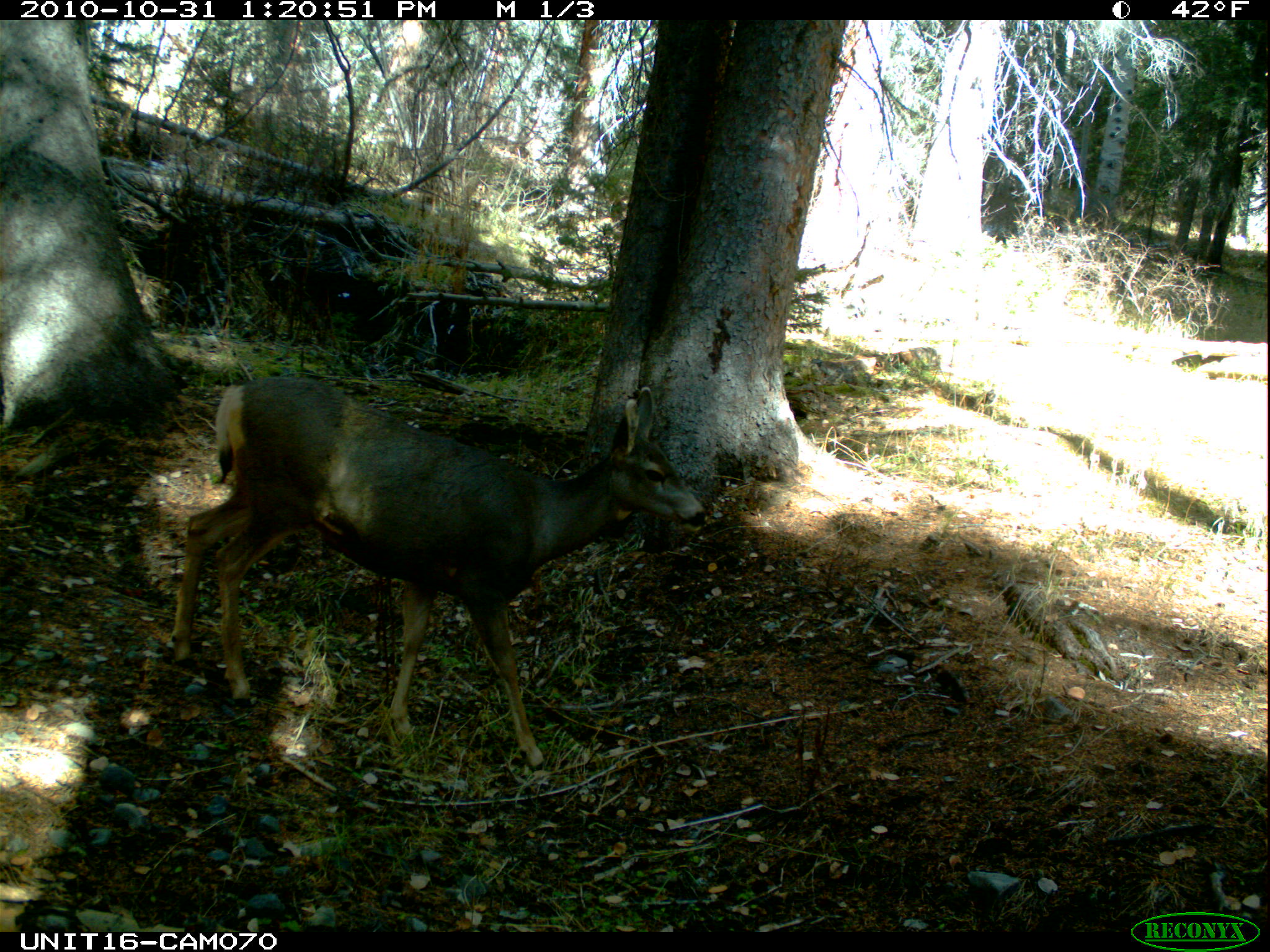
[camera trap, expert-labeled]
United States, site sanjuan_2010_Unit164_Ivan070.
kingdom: Animalia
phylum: Chordata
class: Mammalia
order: Artiodactyla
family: Cervidae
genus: Odocoileus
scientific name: Odocoileus hemionus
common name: mule deer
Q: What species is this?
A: Odocoileus hemionus (mule deer).